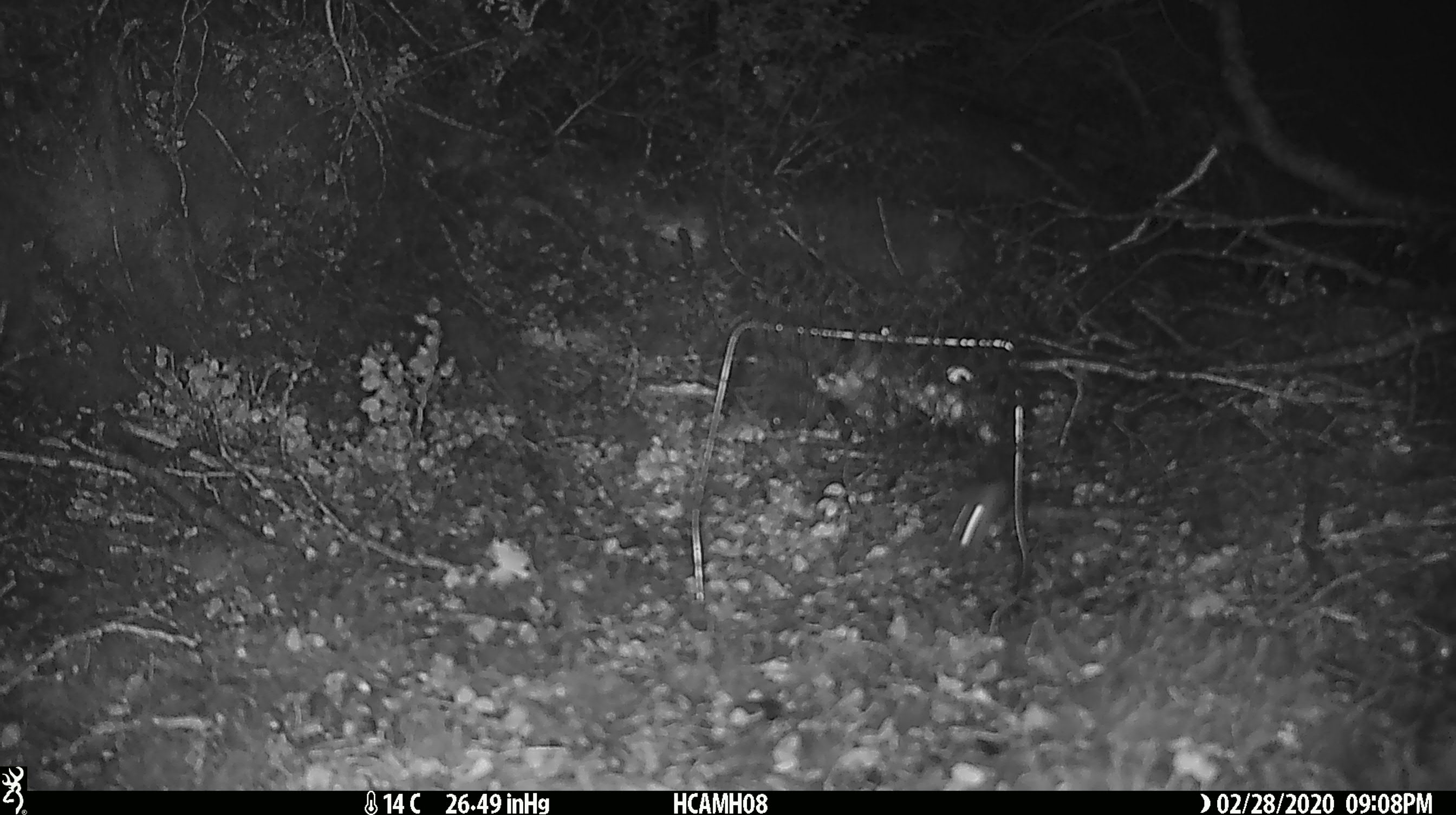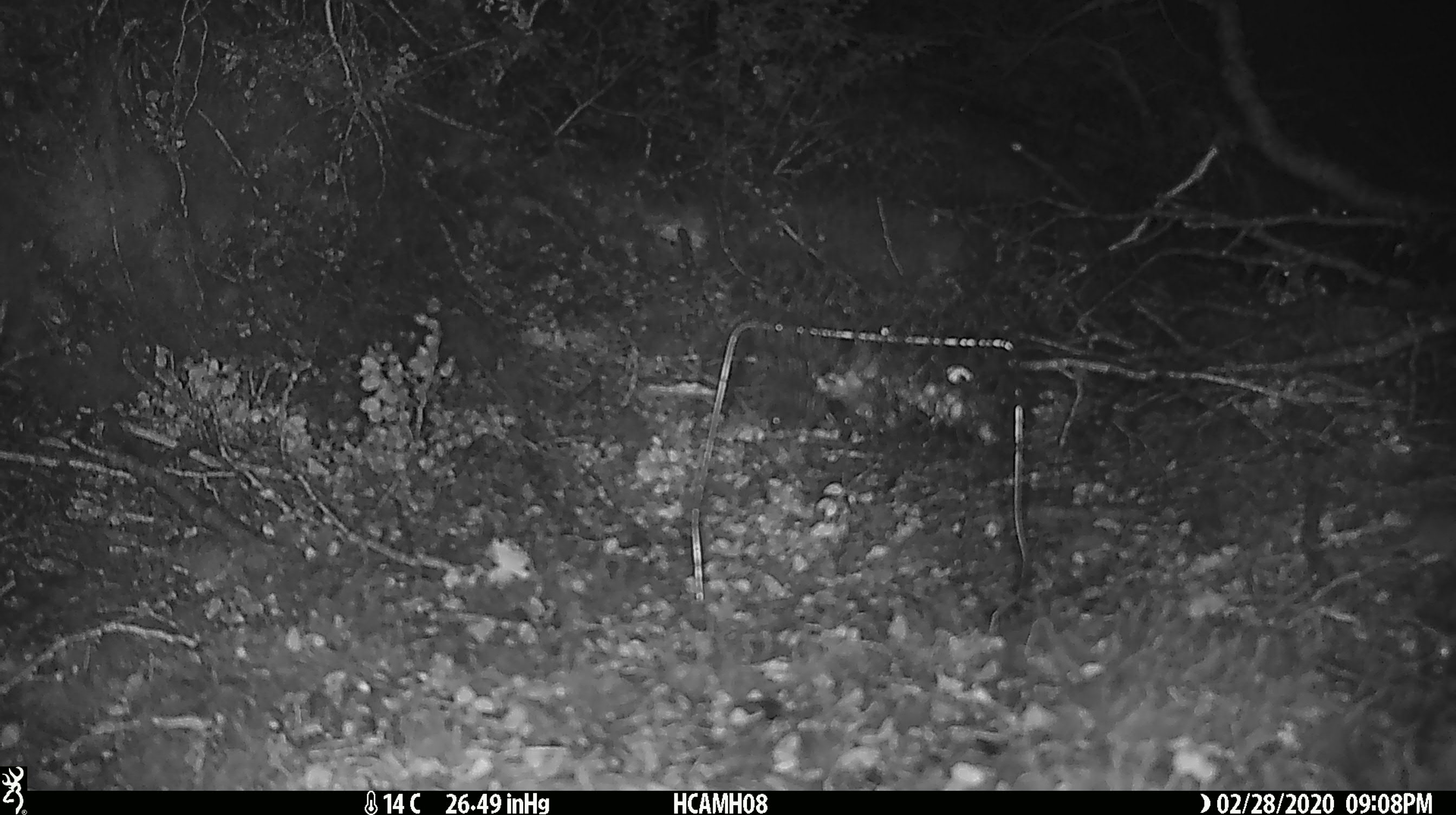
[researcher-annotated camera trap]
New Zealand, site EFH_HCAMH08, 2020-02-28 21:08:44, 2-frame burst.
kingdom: Animalia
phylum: Chordata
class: Mammalia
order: Rodentia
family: Muridae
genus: Mus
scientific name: Mus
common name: mouse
Mouse (Mus).